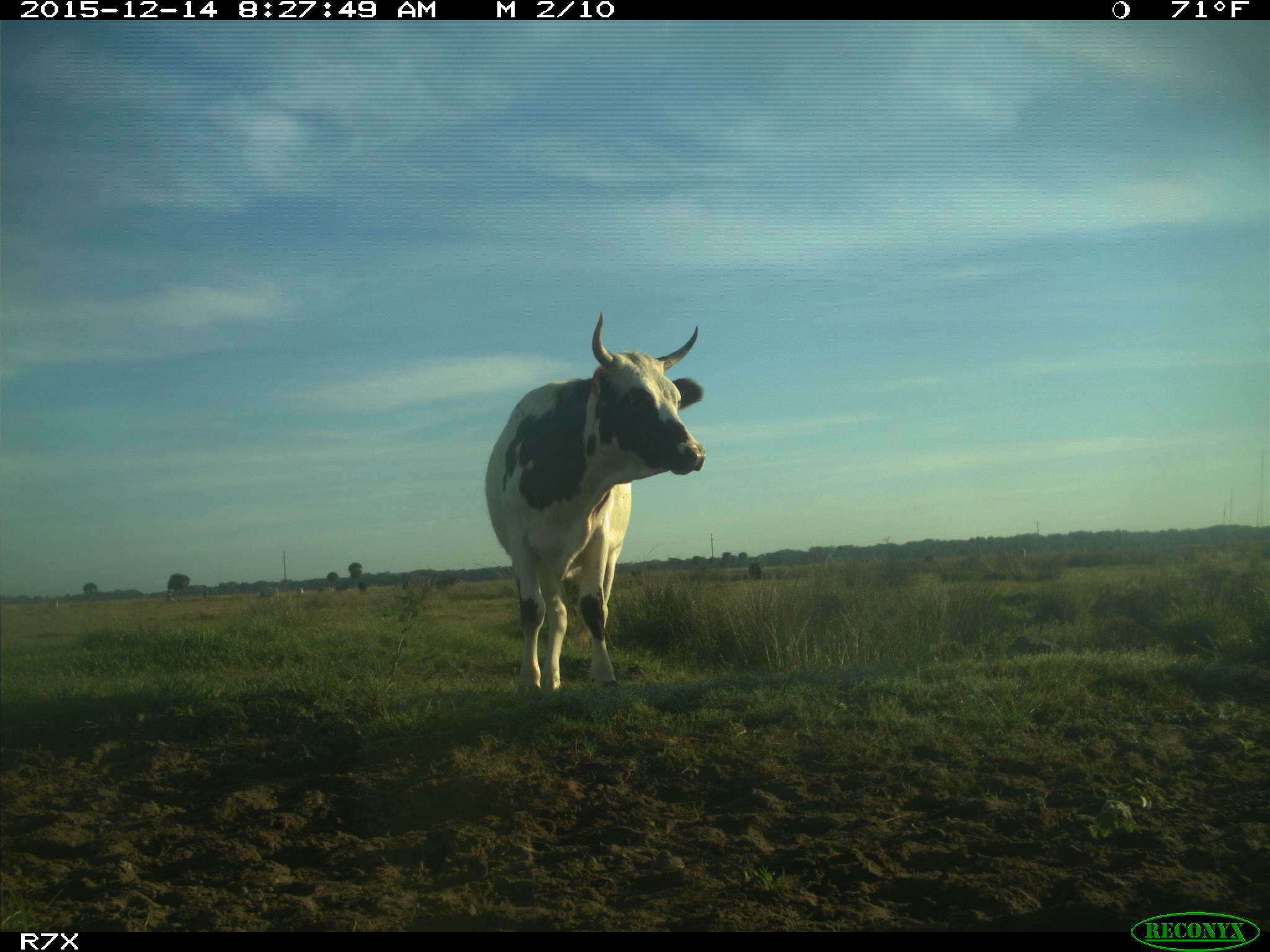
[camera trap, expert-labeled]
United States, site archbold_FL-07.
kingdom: Animalia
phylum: Chordata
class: Mammalia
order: Artiodactyla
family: Bovidae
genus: Bos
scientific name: Bos taurus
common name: domestic cow